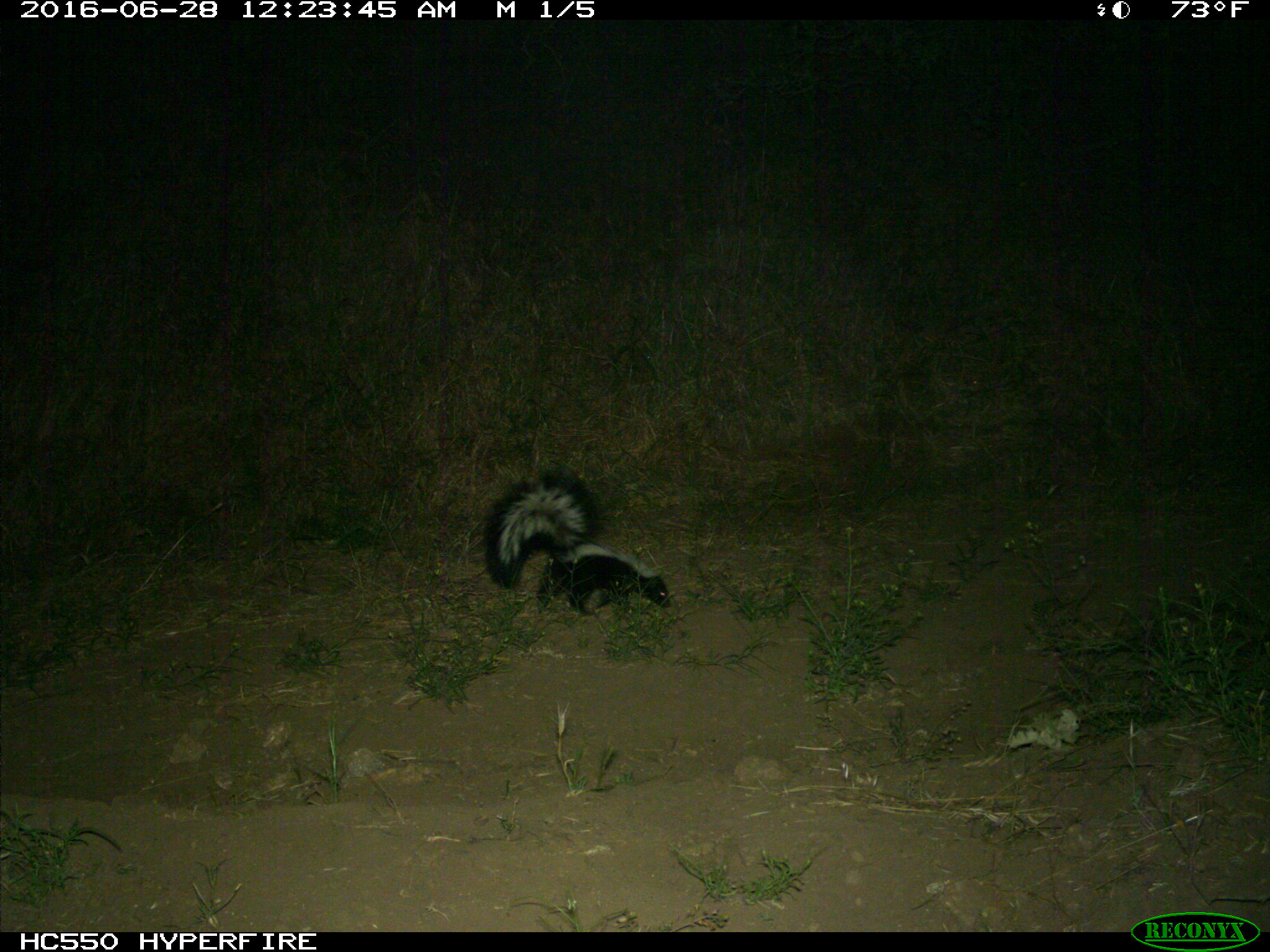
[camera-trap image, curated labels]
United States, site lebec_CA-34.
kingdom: Animalia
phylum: Chordata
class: Mammalia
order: Carnivora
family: Mephitidae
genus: Mephitis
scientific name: Mephitis mephitis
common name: striped skunk